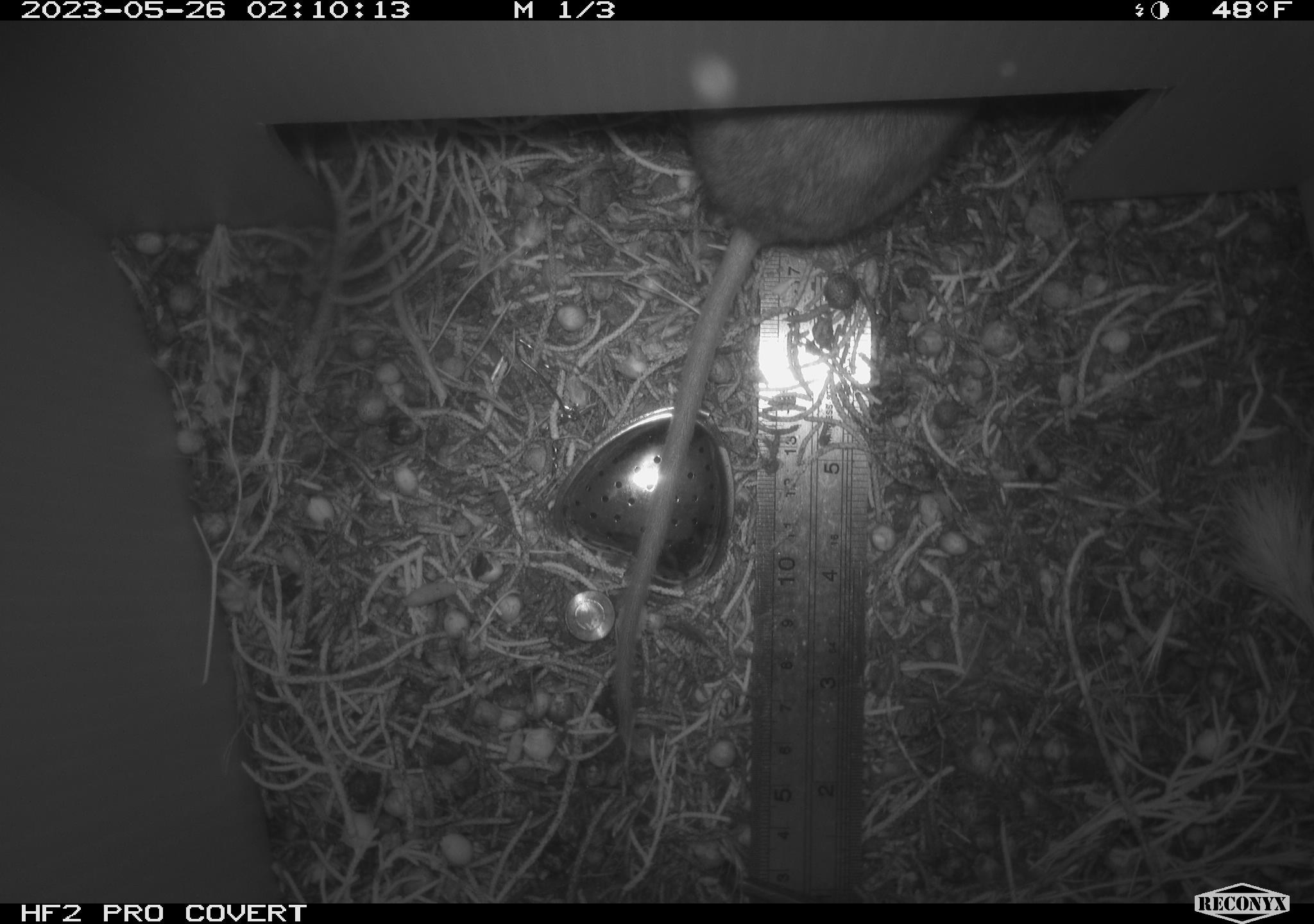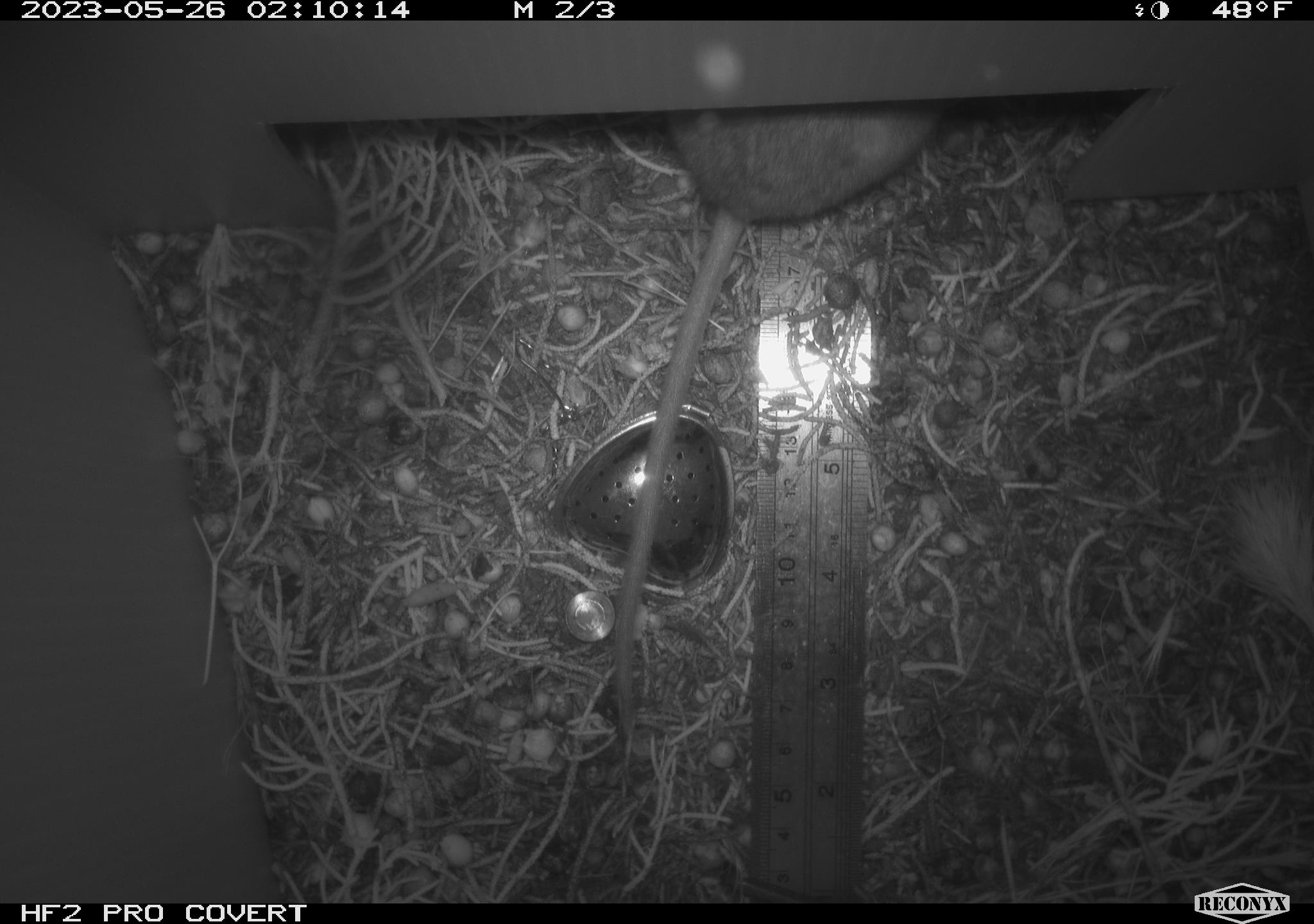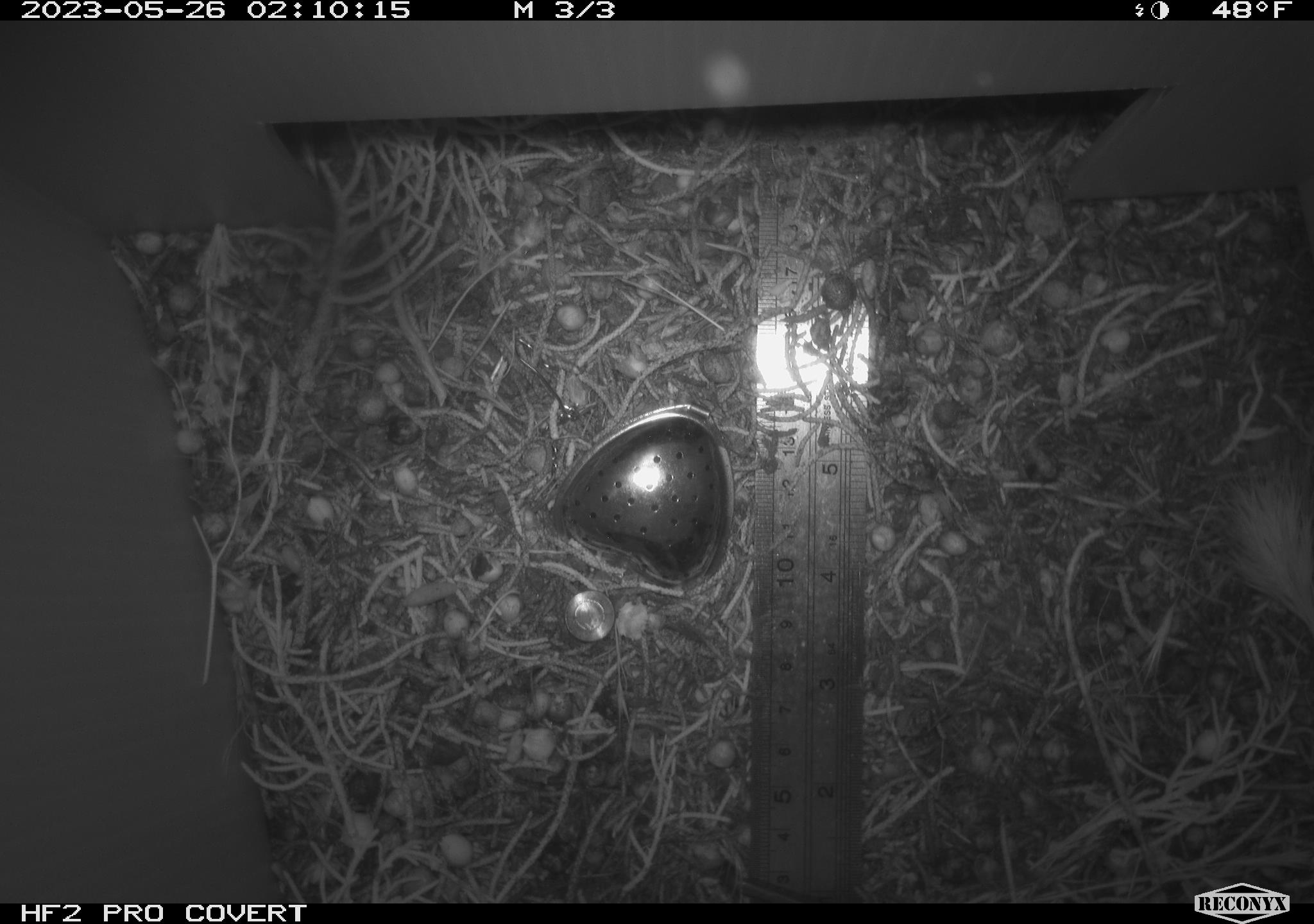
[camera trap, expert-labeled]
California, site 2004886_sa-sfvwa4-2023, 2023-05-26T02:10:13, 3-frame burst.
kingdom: Animalia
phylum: Chordata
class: Mammalia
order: Rodentia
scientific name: Rodentia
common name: rodent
Rodent (Rodentia).